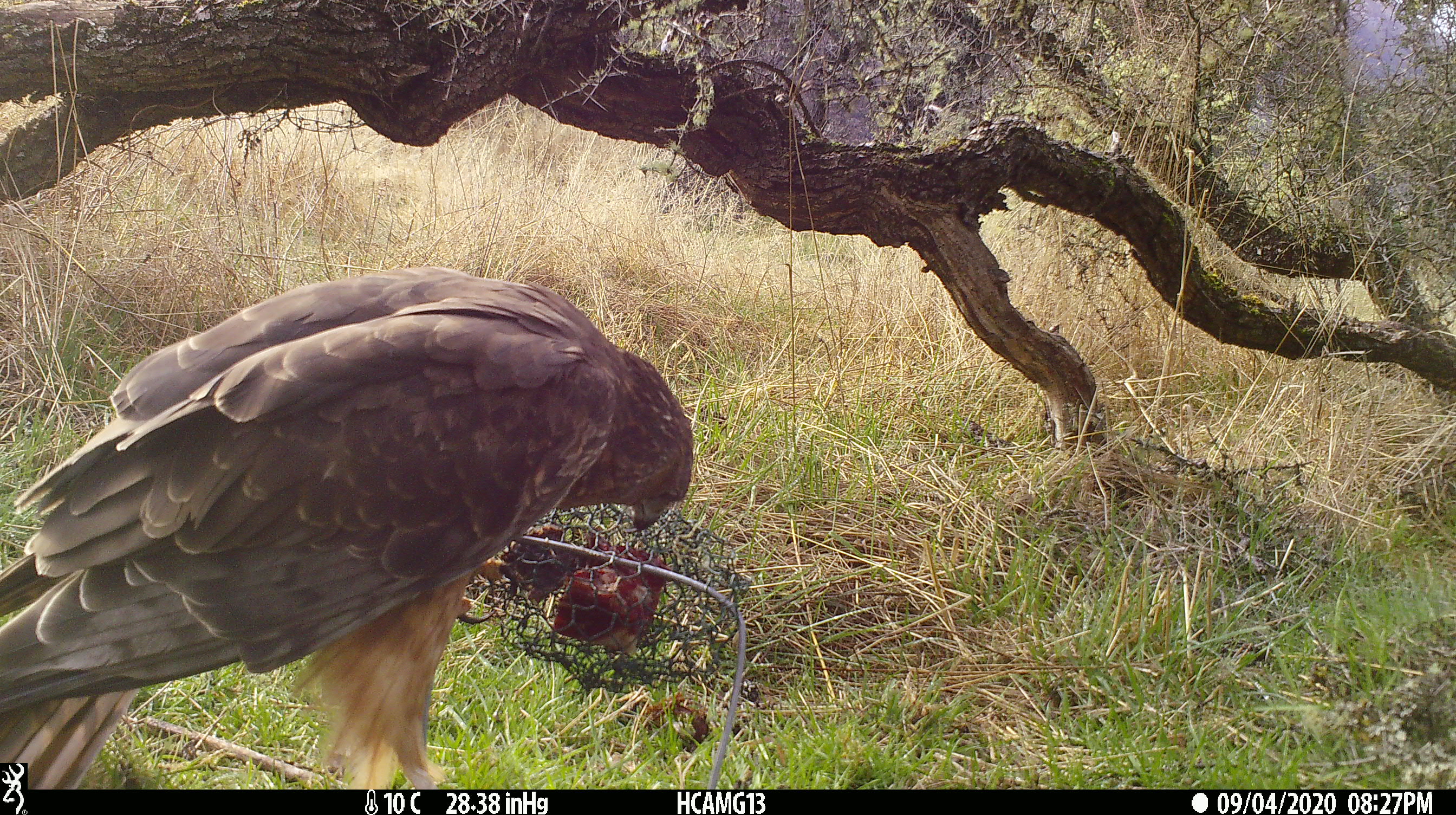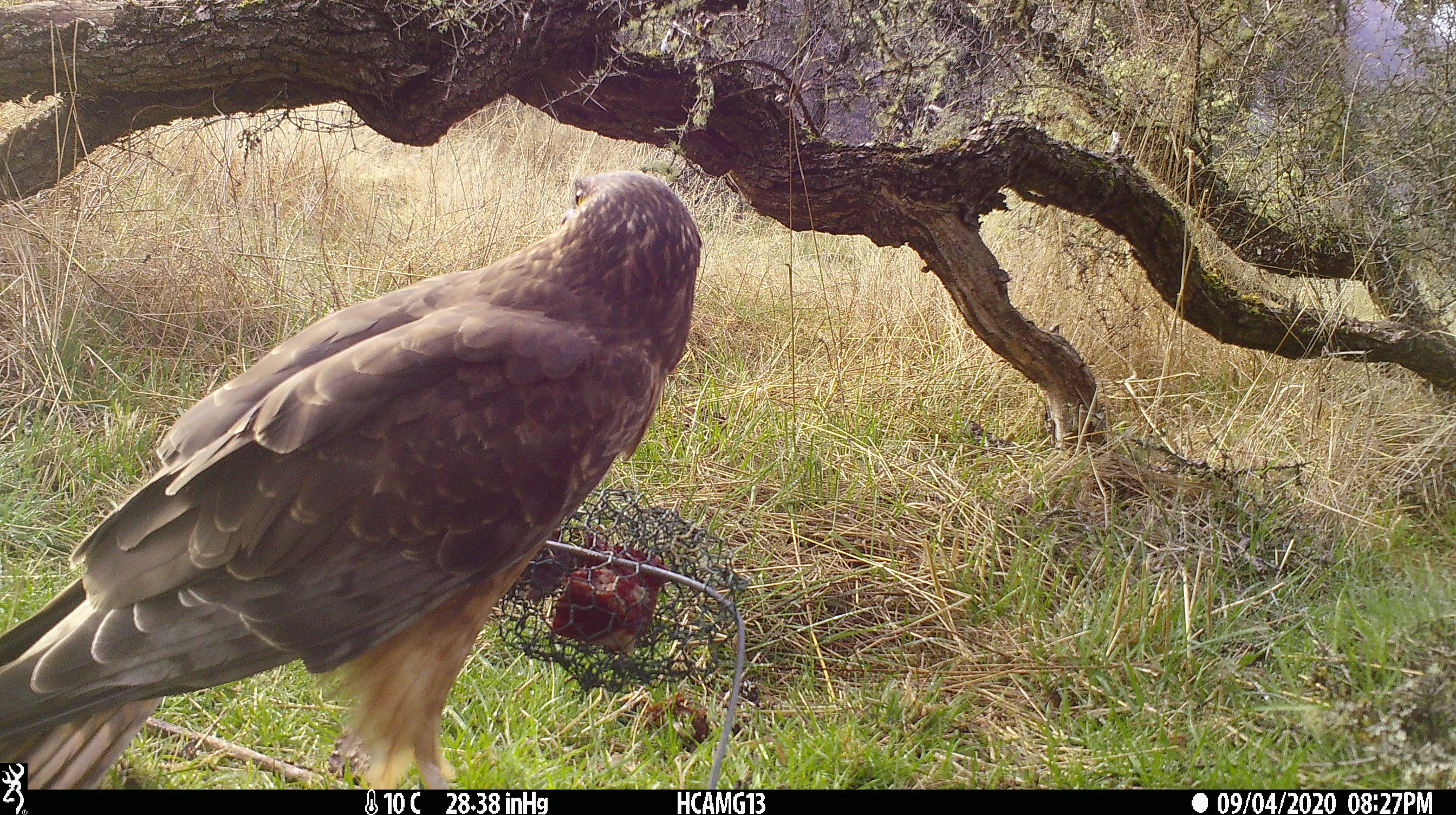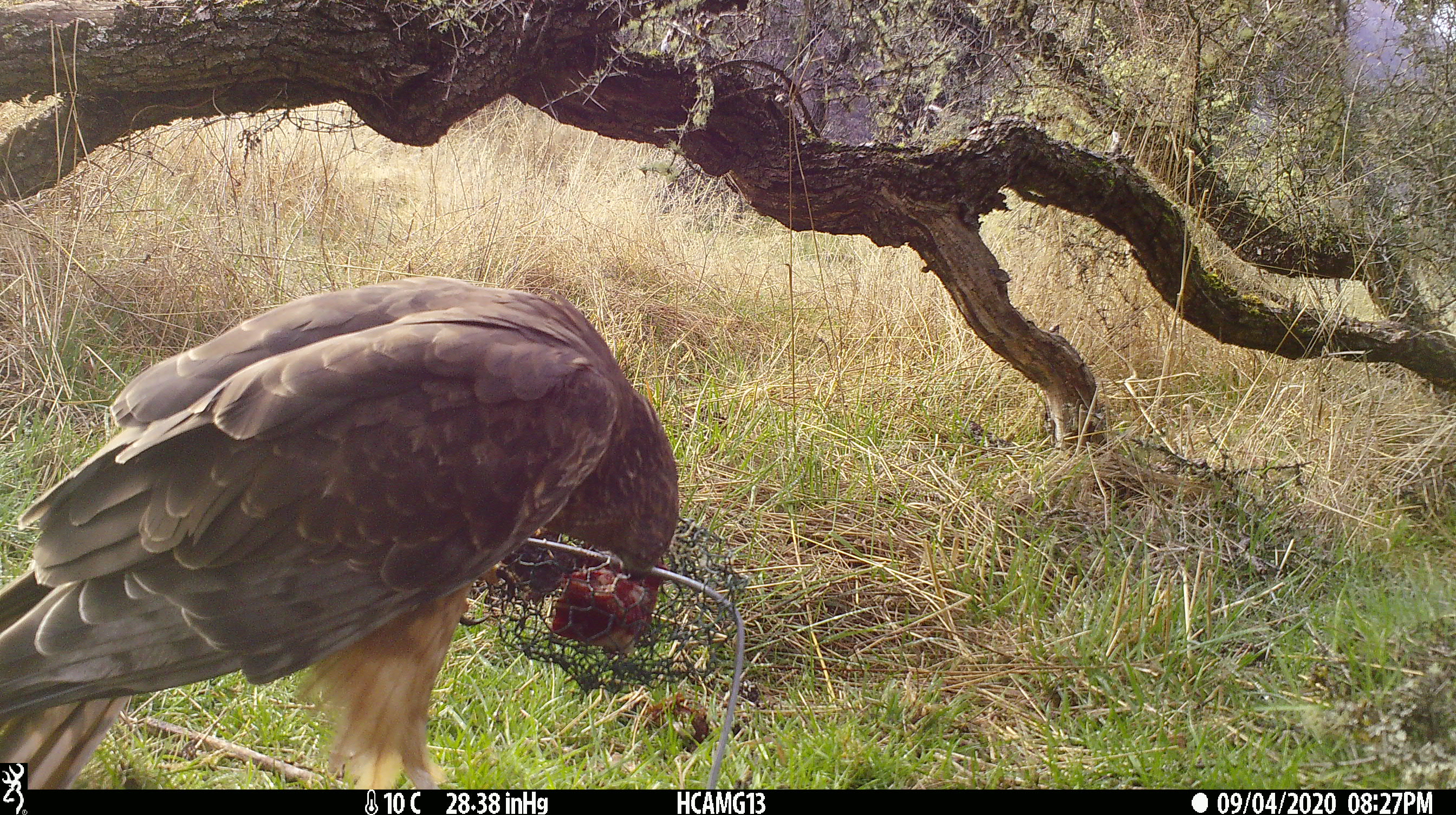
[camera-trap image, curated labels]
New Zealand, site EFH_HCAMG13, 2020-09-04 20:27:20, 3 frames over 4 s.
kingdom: Animalia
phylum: Chordata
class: Aves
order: Accipitriformes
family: Accipitridae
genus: Circus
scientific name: Circus approximans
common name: swamp harrier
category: harrier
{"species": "harrier (swamp harrier) (Circus approximans)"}